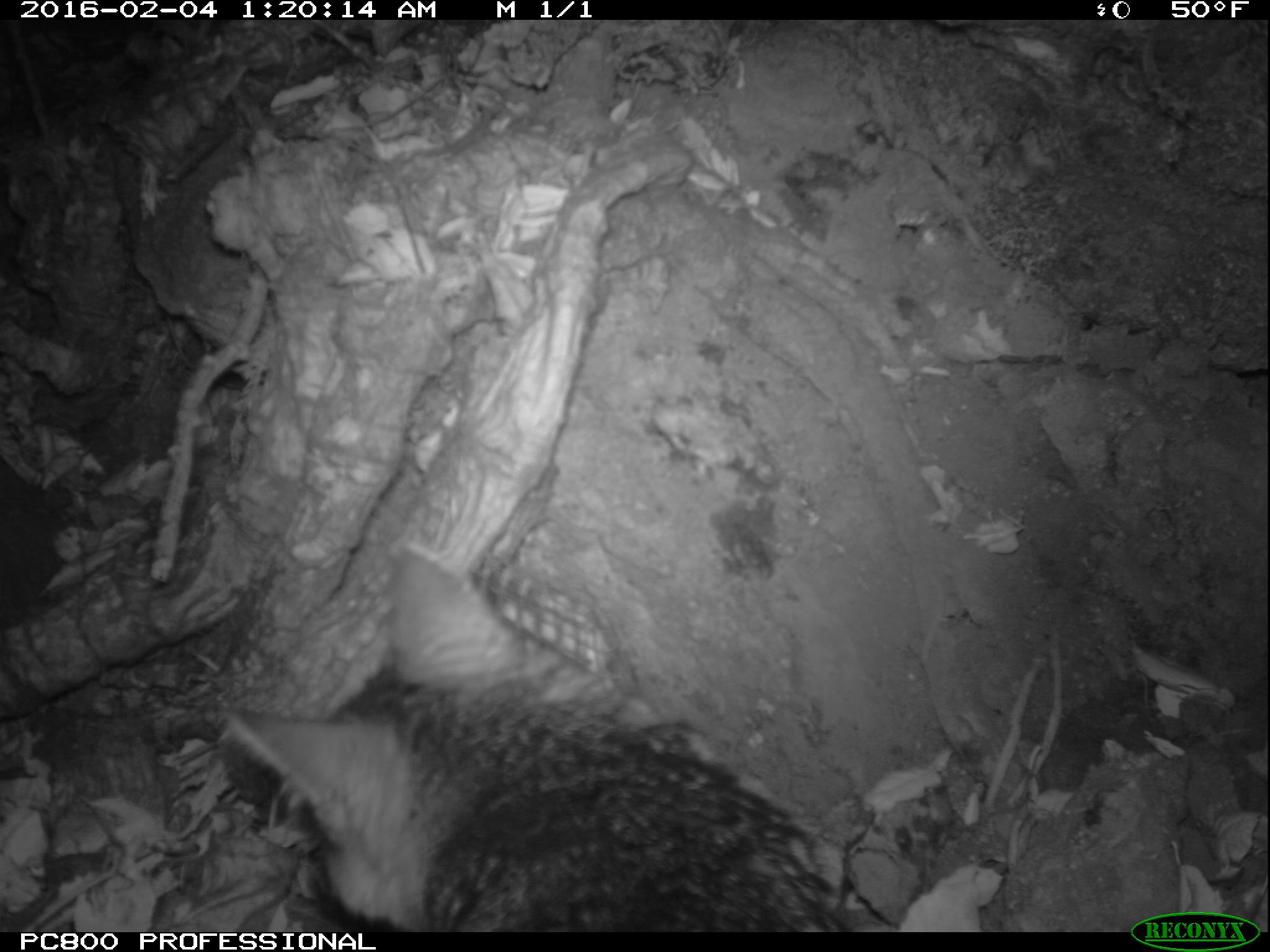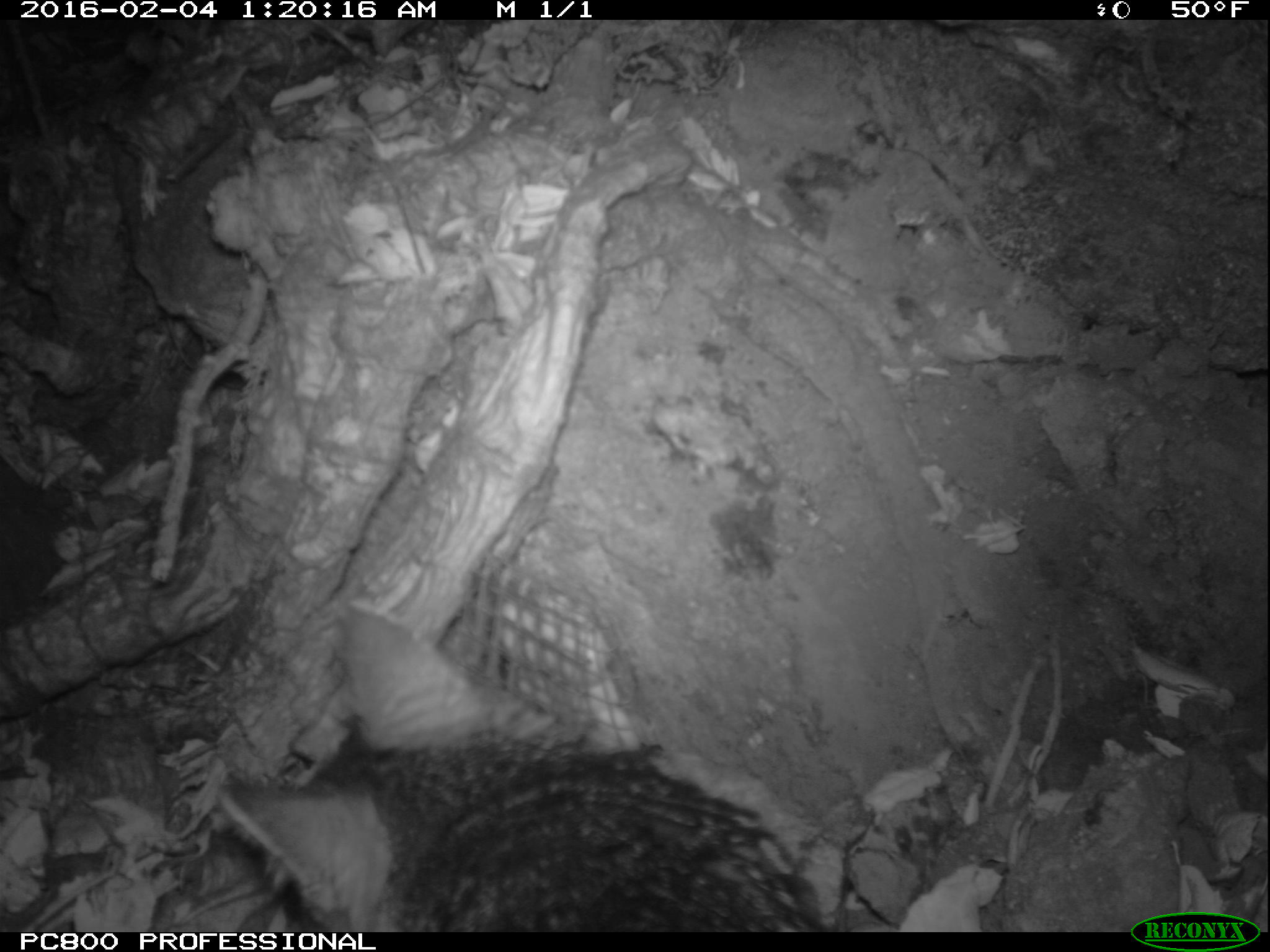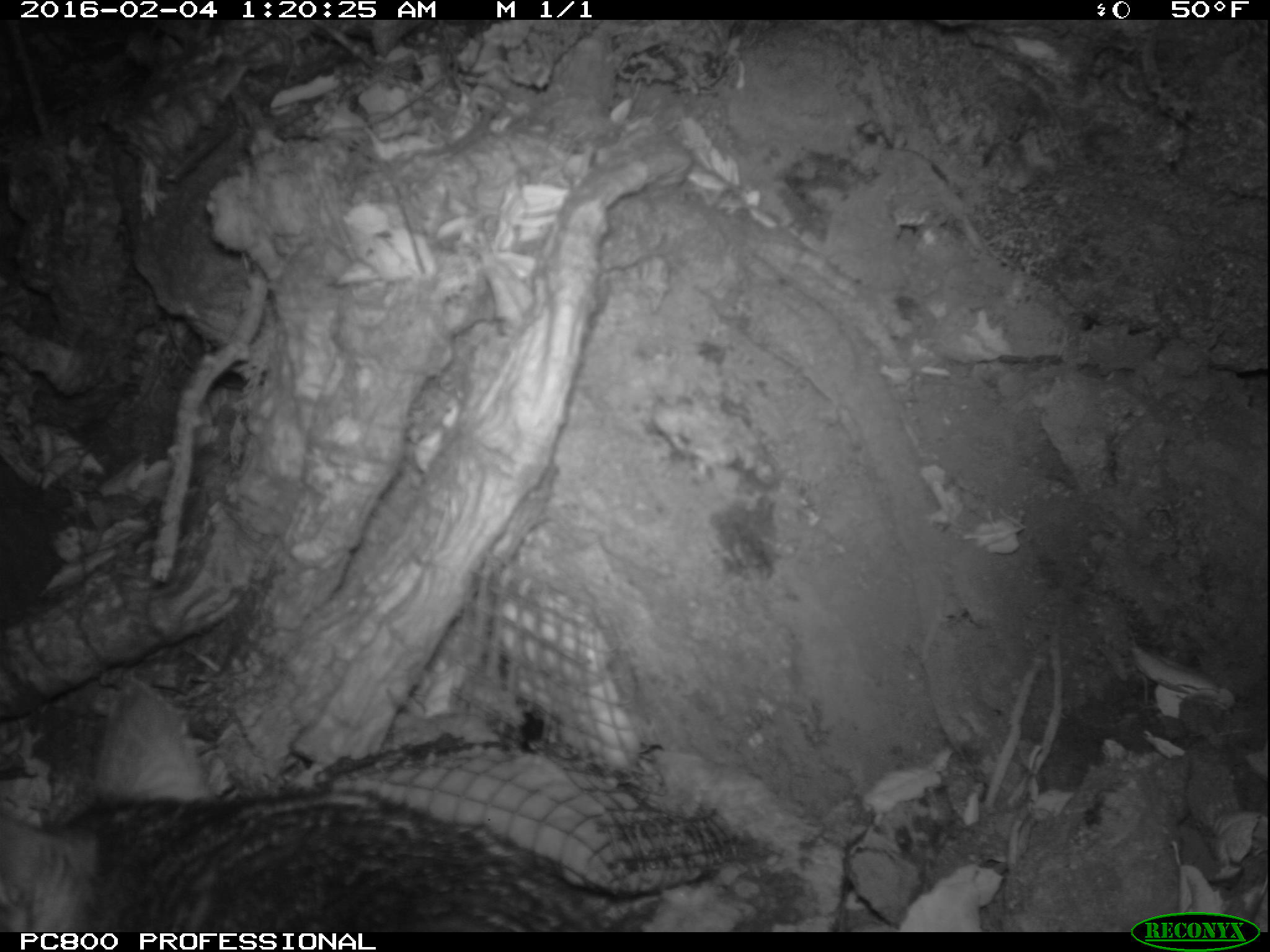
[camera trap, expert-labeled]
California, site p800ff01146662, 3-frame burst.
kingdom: Animalia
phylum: Chordata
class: Mammalia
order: Carnivora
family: Canidae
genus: Urocyon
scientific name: Urocyon littoralis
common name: island fox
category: fox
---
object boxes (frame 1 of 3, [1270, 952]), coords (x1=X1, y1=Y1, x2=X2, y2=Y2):
fox: (x1=228, y1=539, x2=853, y2=930)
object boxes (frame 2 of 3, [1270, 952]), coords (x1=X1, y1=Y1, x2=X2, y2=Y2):
fox: (x1=214, y1=605, x2=824, y2=930)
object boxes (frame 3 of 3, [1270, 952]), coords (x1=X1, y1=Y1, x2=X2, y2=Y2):
fox: (x1=0, y1=676, x2=598, y2=932)